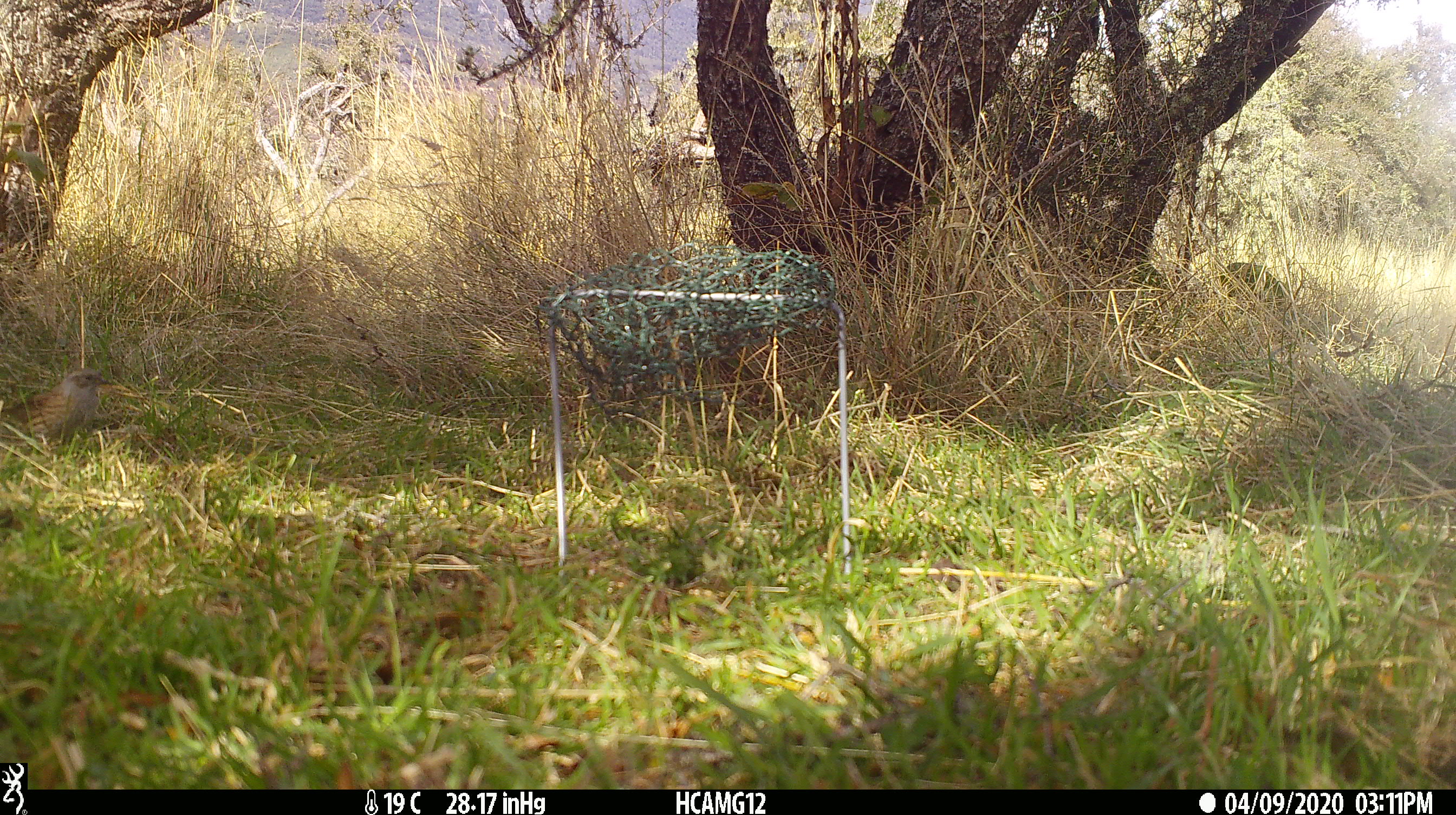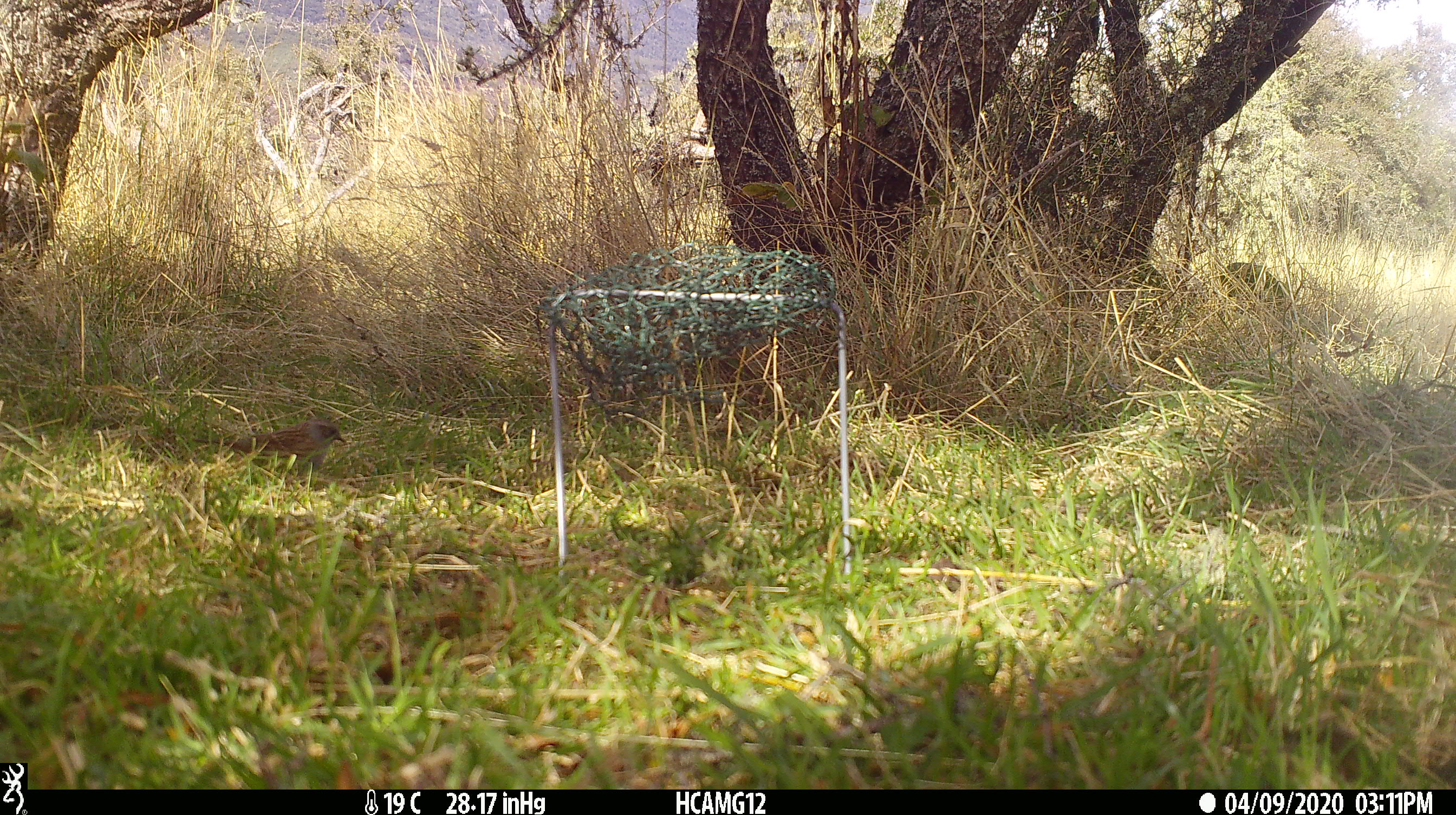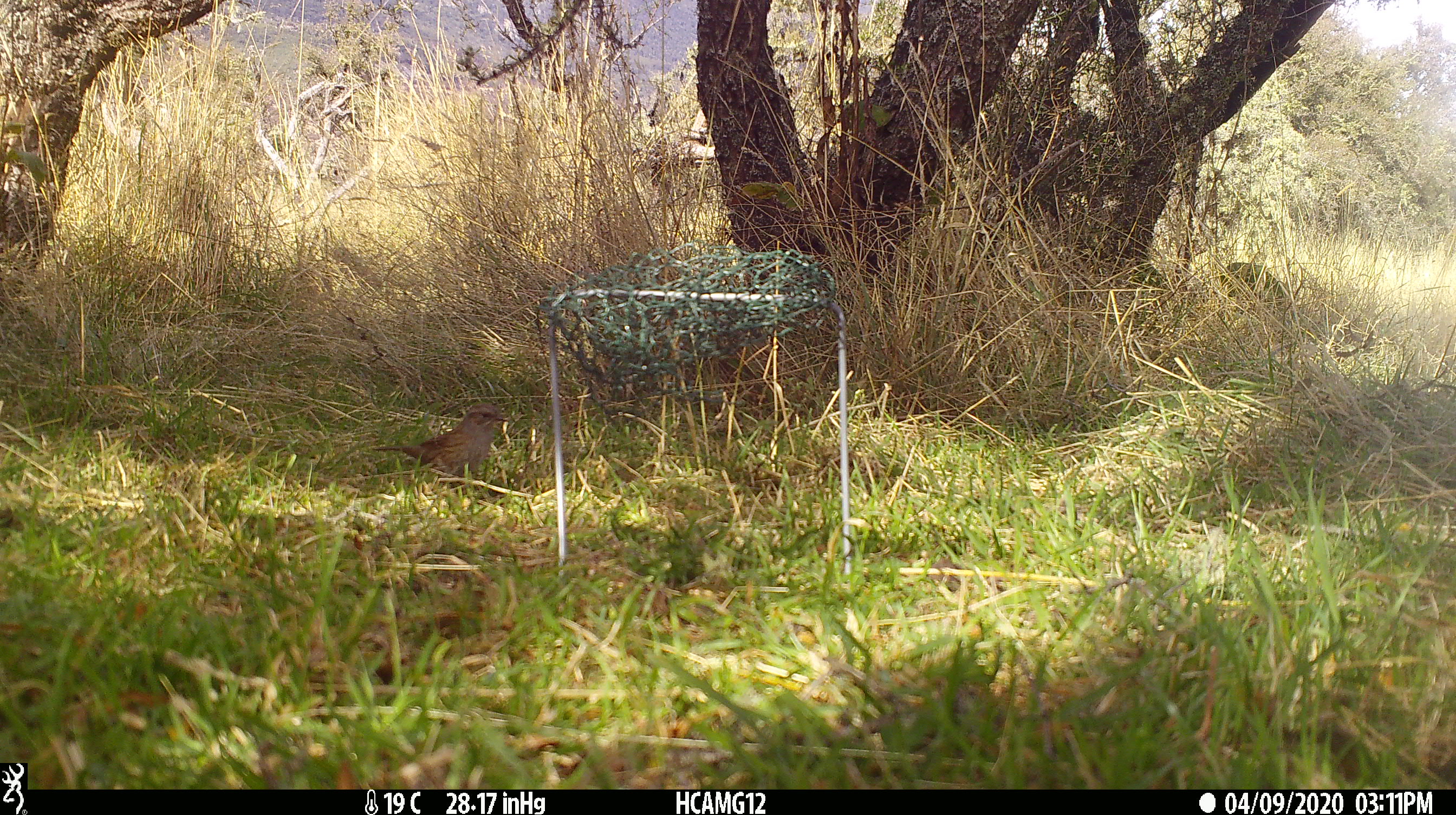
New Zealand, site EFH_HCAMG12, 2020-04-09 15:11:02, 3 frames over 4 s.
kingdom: Animalia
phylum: Chordata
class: Aves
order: Passeriformes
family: Prunellidae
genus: Prunella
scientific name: Prunella modularis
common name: dunnock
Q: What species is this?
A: Dunnock (Prunella modularis).